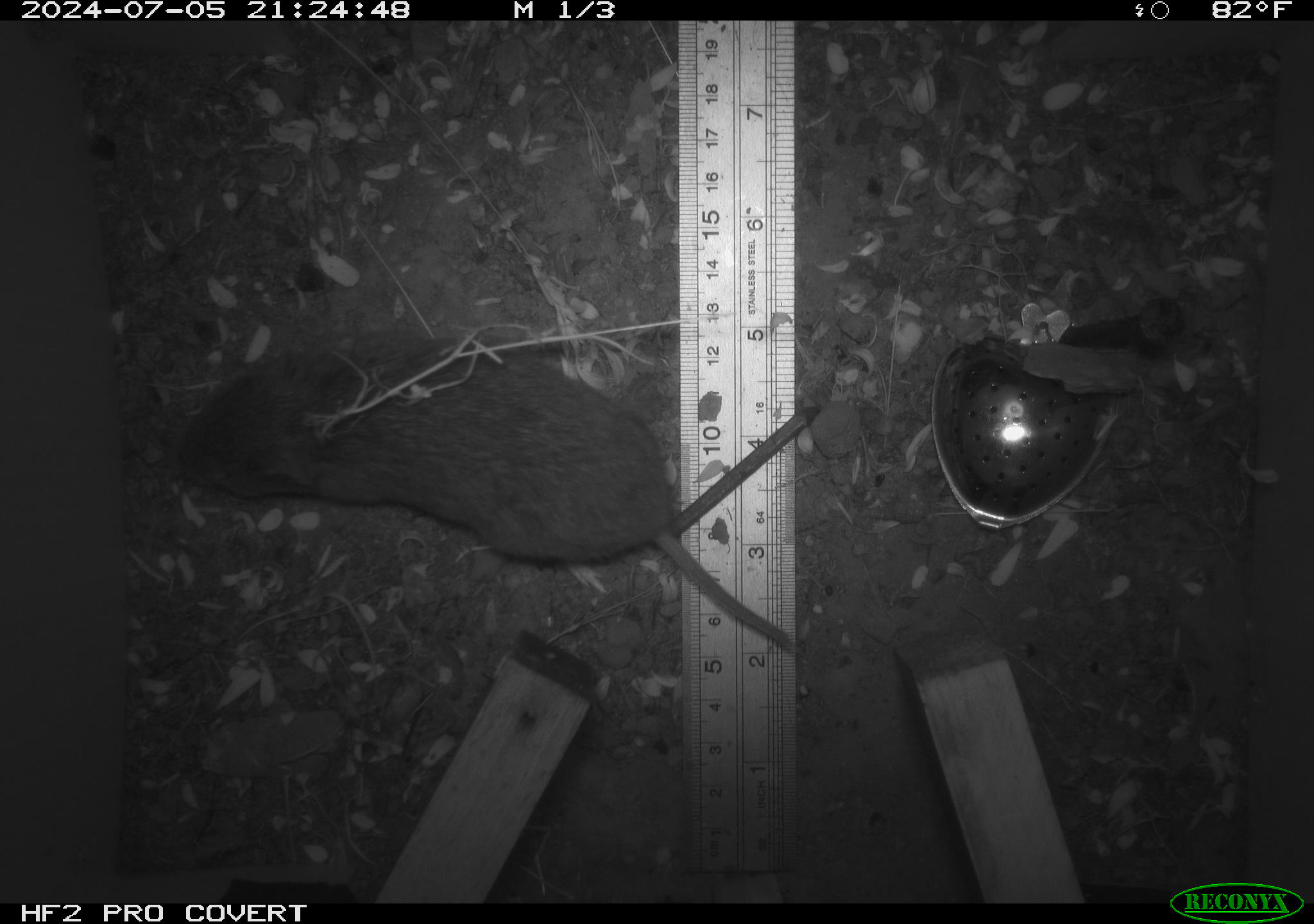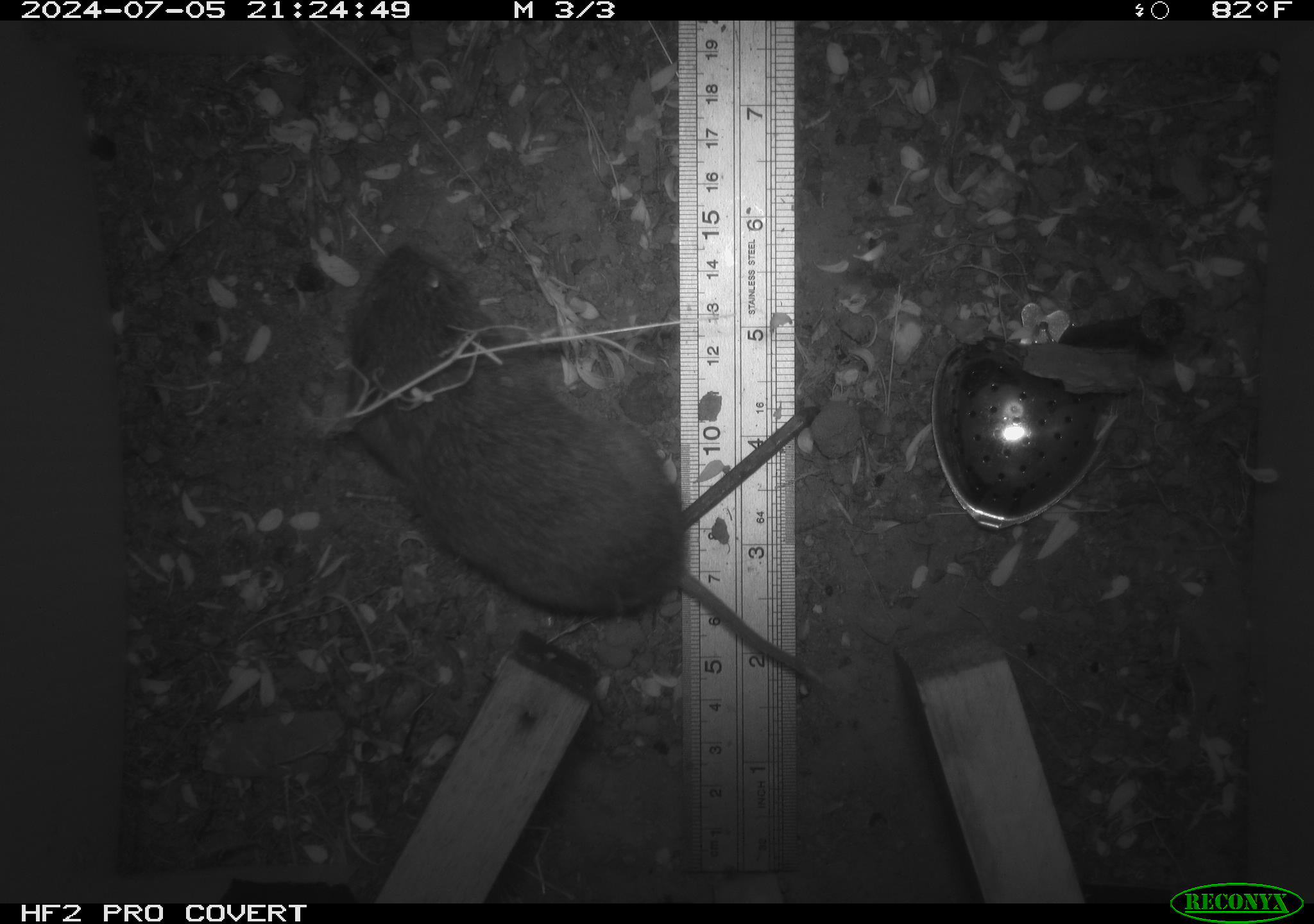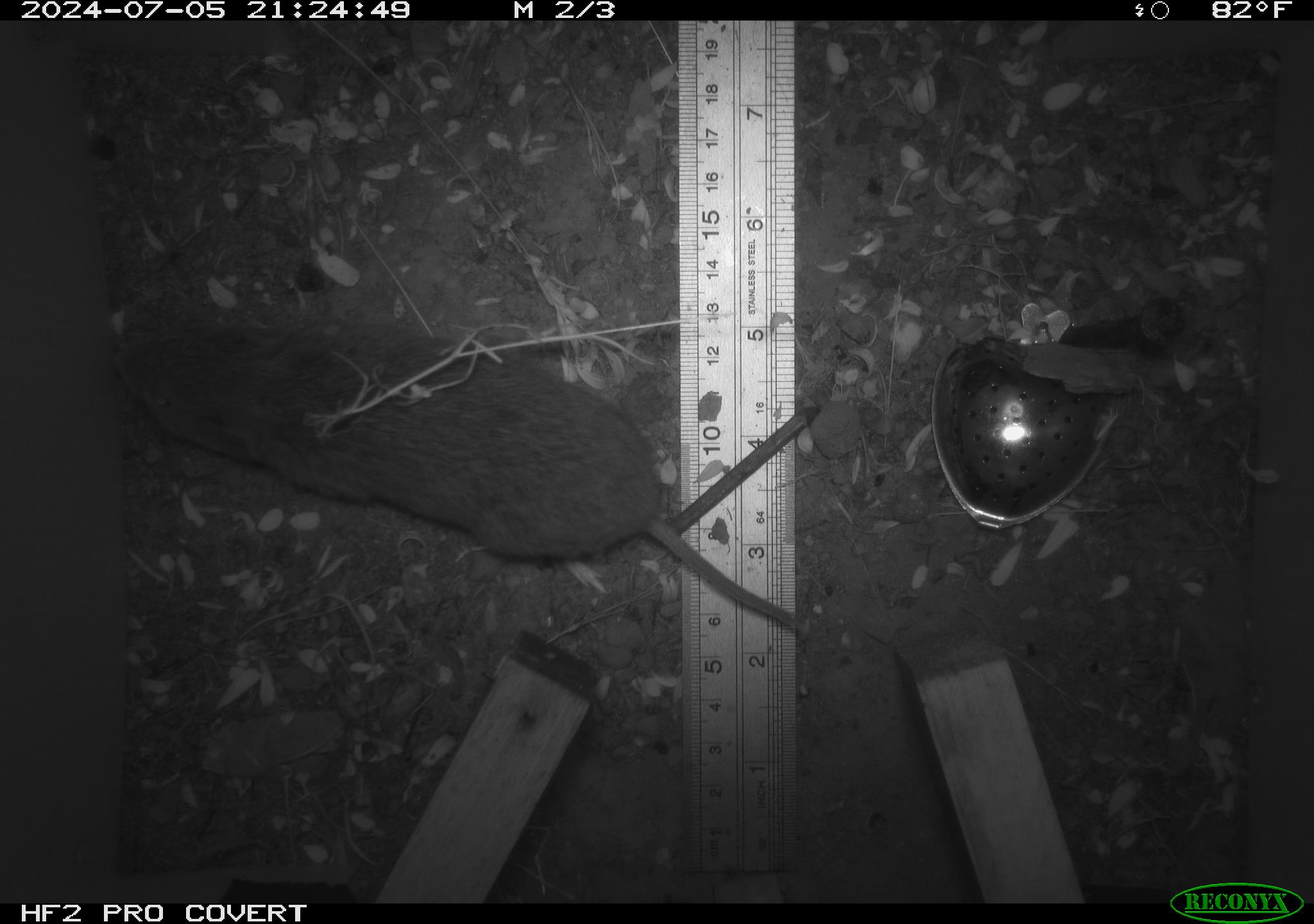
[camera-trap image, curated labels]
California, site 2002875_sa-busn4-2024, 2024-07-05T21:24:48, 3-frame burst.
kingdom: Animalia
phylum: Chordata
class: Mammalia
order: Rodentia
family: Cricetidae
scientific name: Arvicolinae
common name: voles, lemmings, and muskrats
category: arvicolinae subfamily